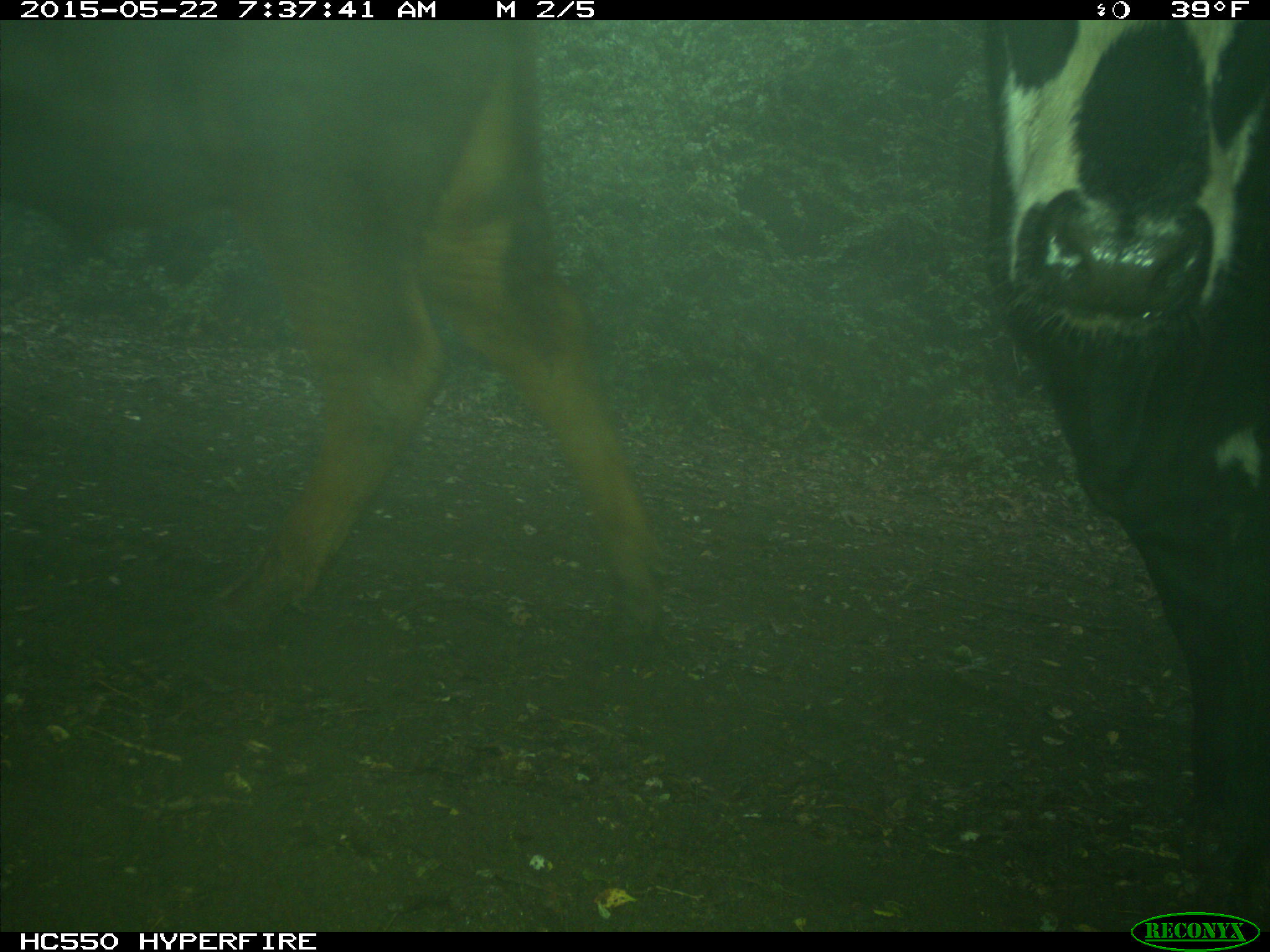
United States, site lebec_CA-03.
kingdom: Animalia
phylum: Chordata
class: Mammalia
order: Artiodactyla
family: Bovidae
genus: Bos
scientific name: Bos taurus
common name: domestic cow